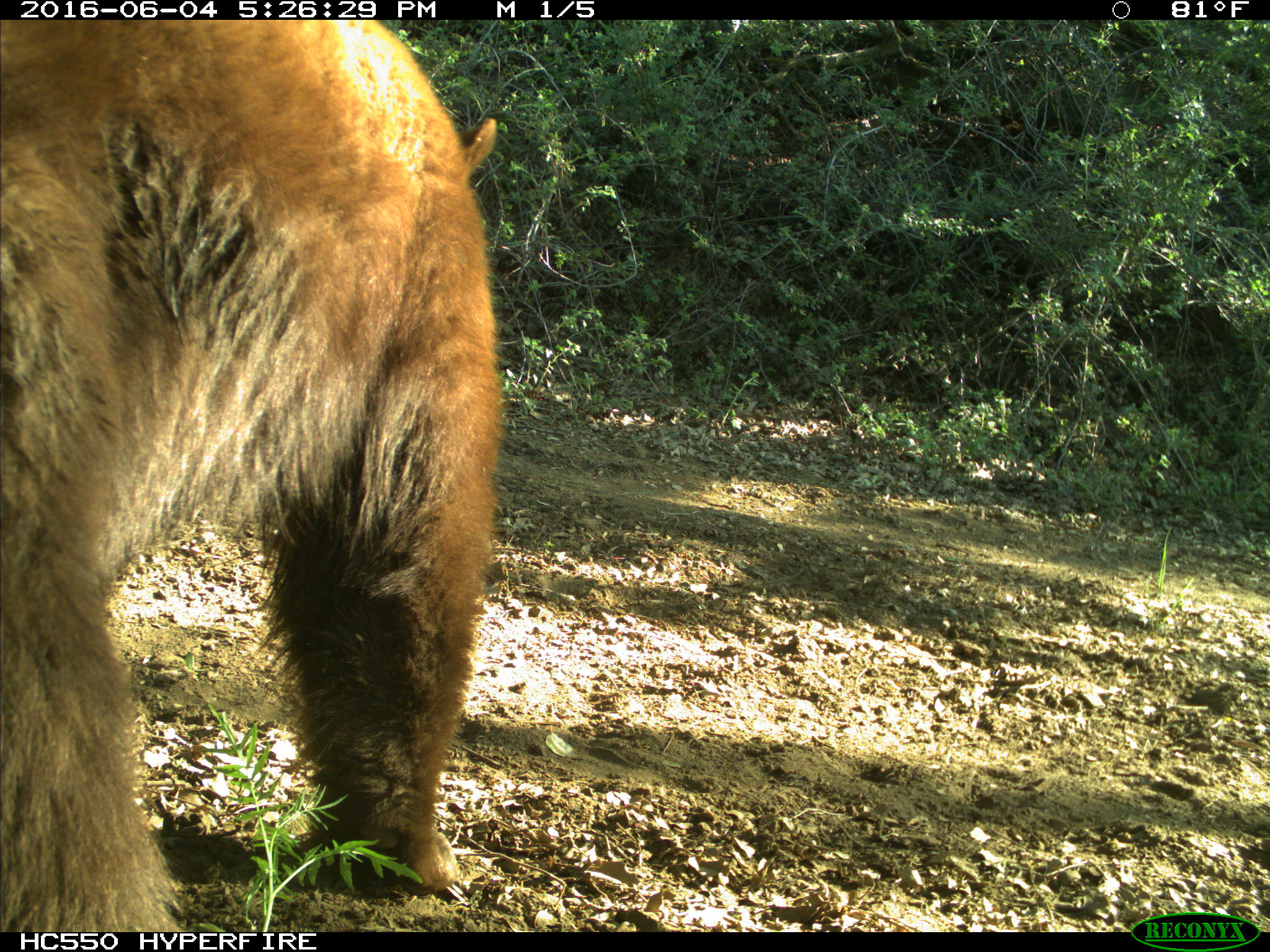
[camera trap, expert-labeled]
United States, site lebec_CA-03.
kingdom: Animalia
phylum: Chordata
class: Mammalia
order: Carnivora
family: Ursidae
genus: Ursus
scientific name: Ursus americanus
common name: american black bear